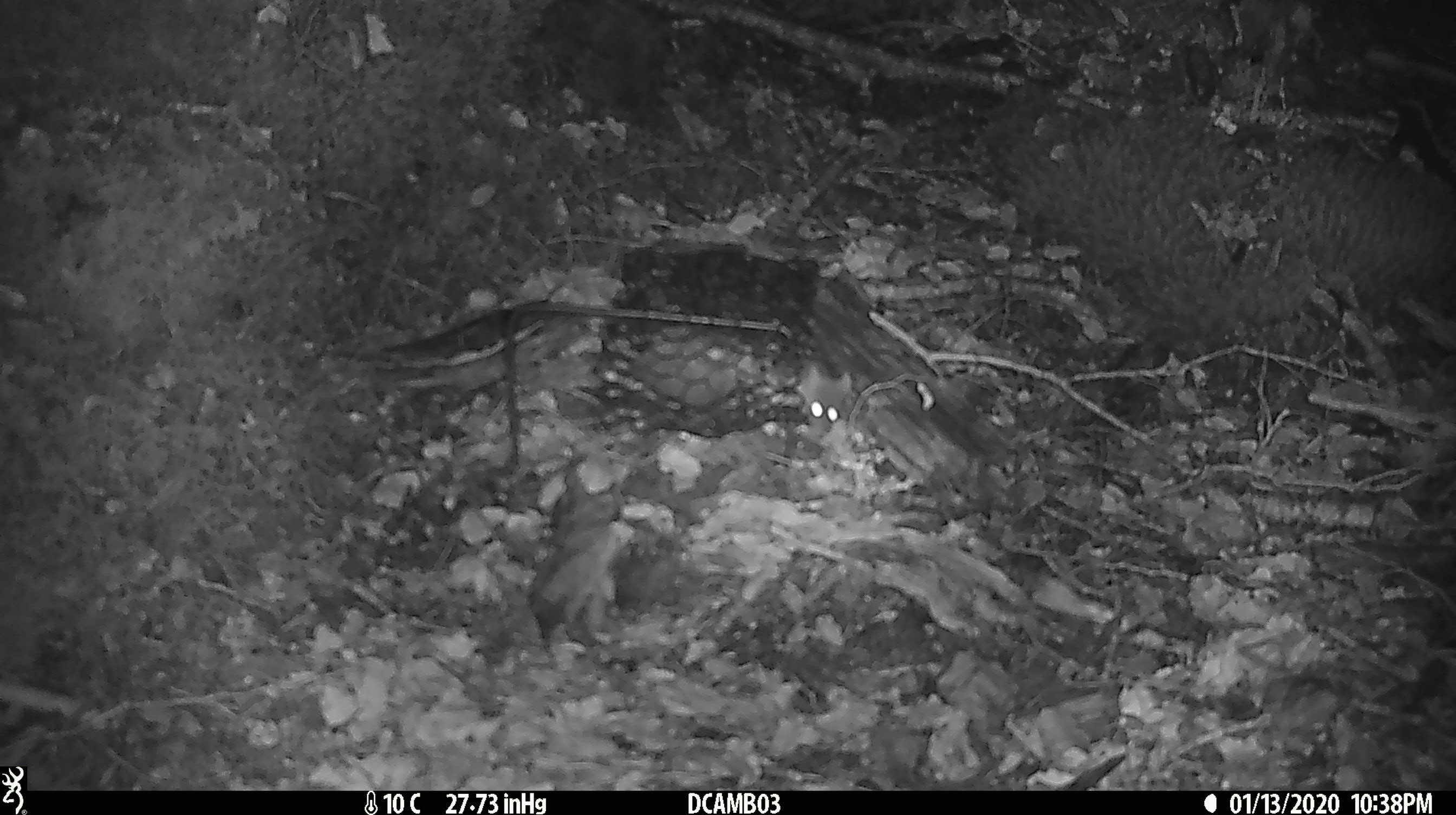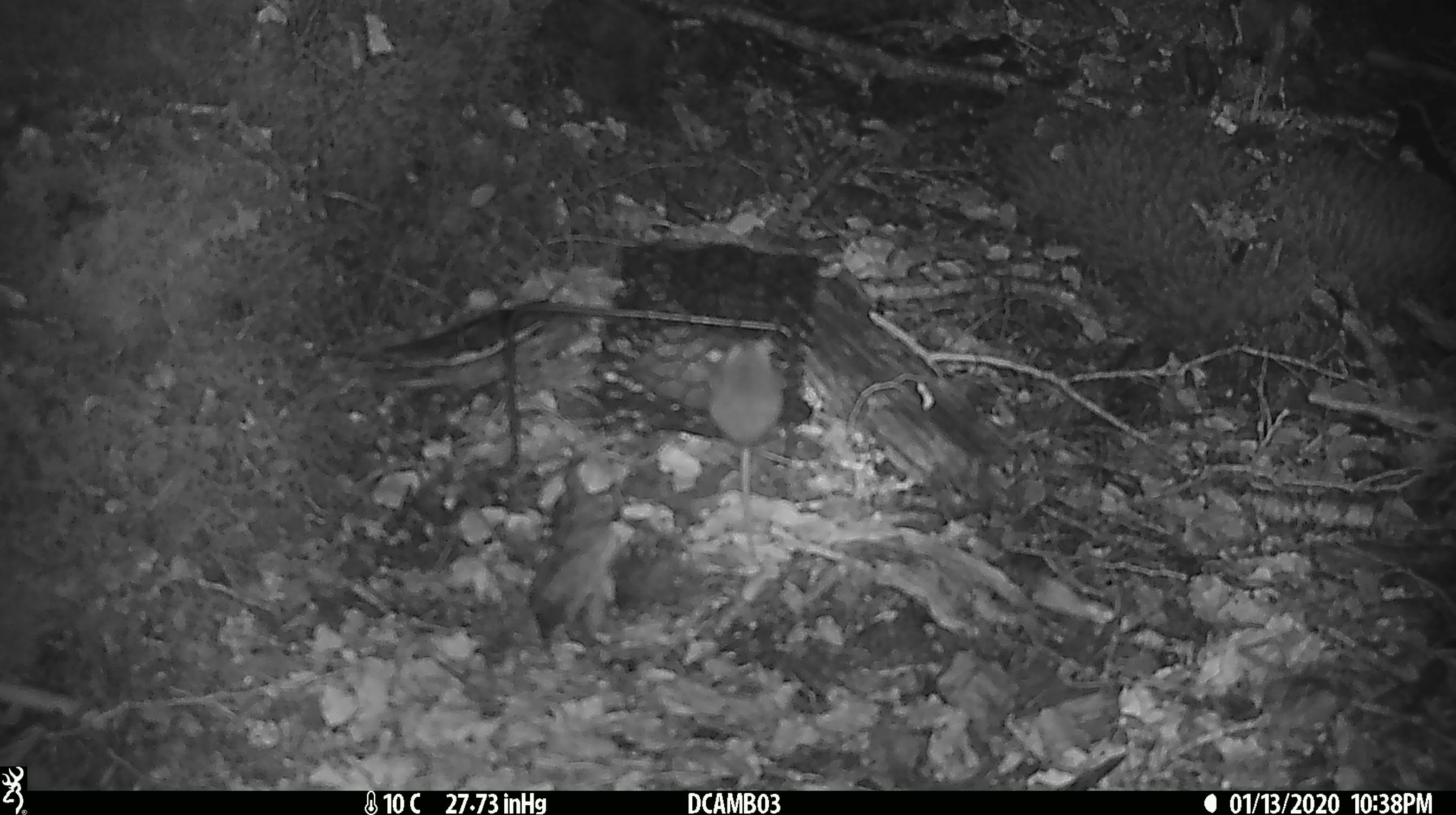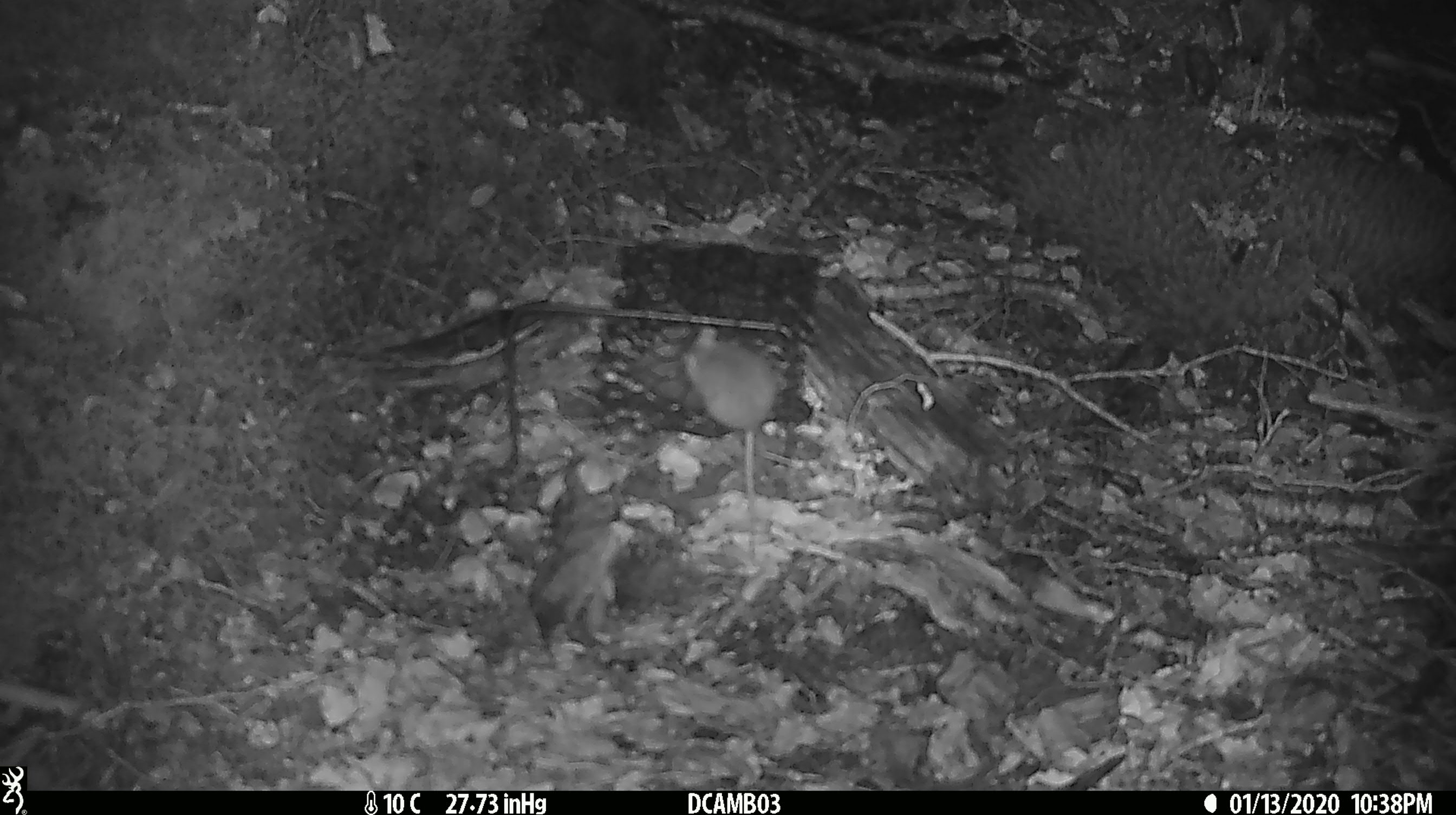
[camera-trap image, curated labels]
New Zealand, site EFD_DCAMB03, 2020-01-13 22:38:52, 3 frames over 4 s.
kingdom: Animalia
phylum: Chordata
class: Mammalia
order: Rodentia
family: Muridae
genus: Mus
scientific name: Mus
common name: mouse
Mouse (Mus).